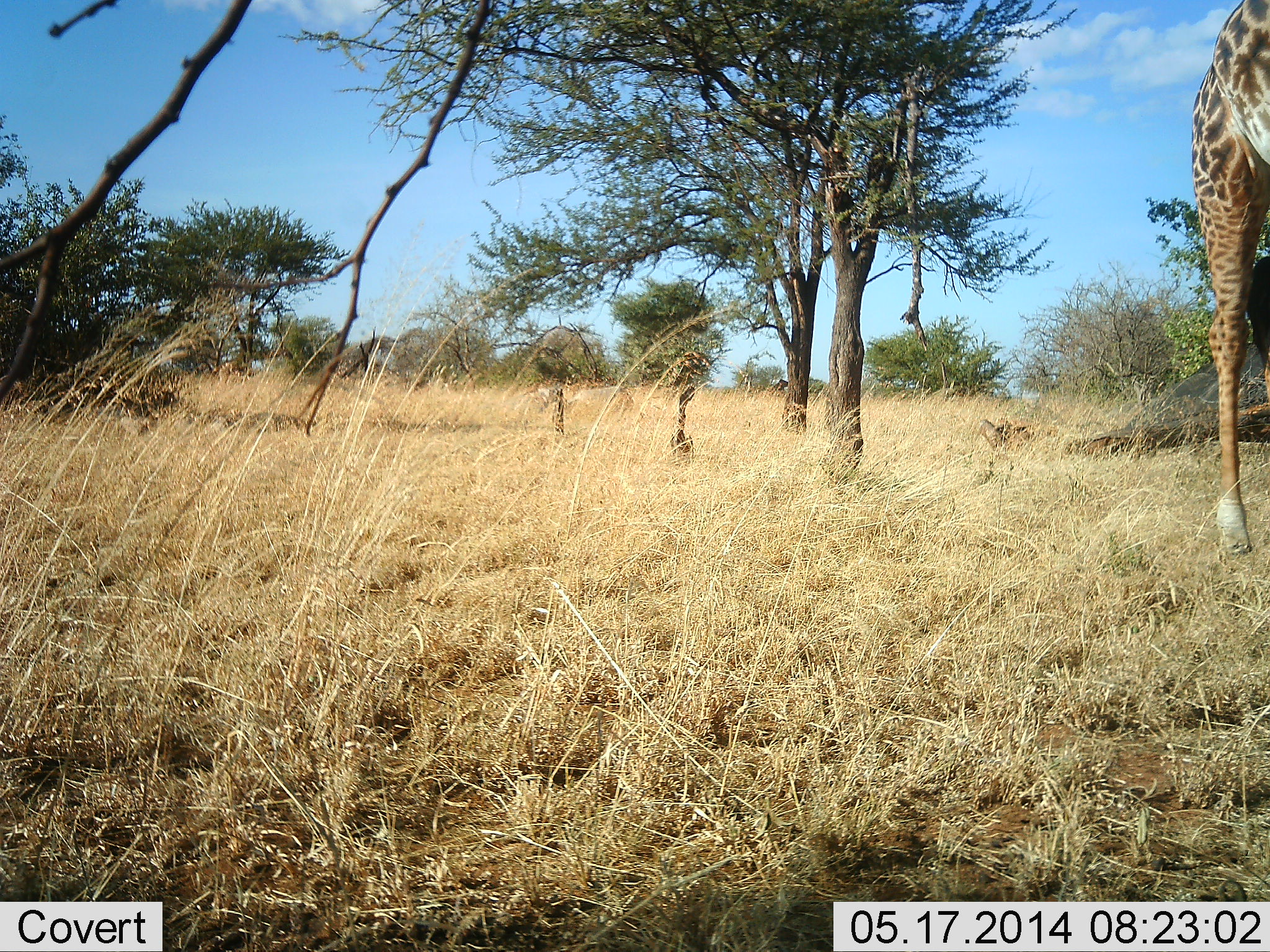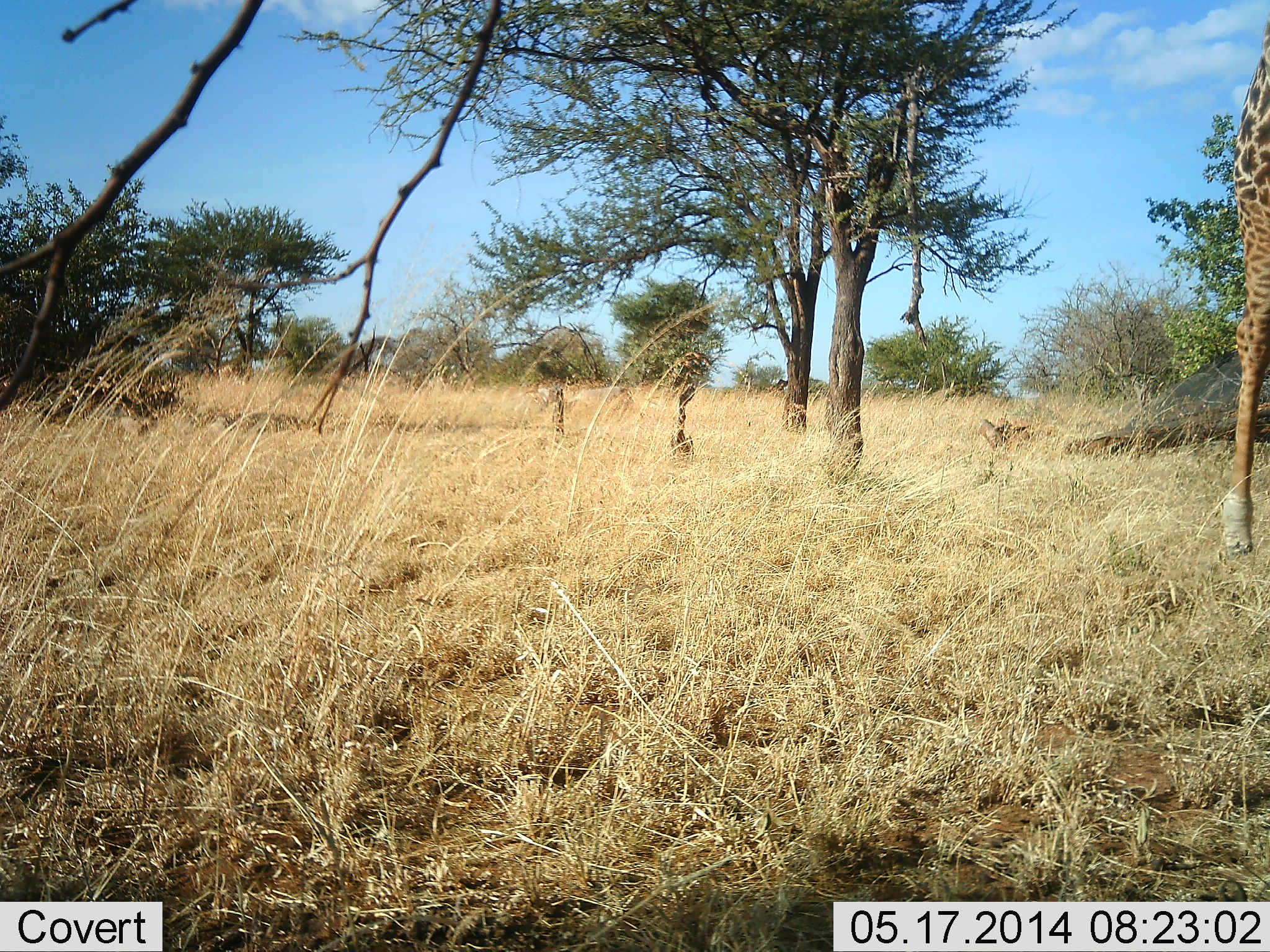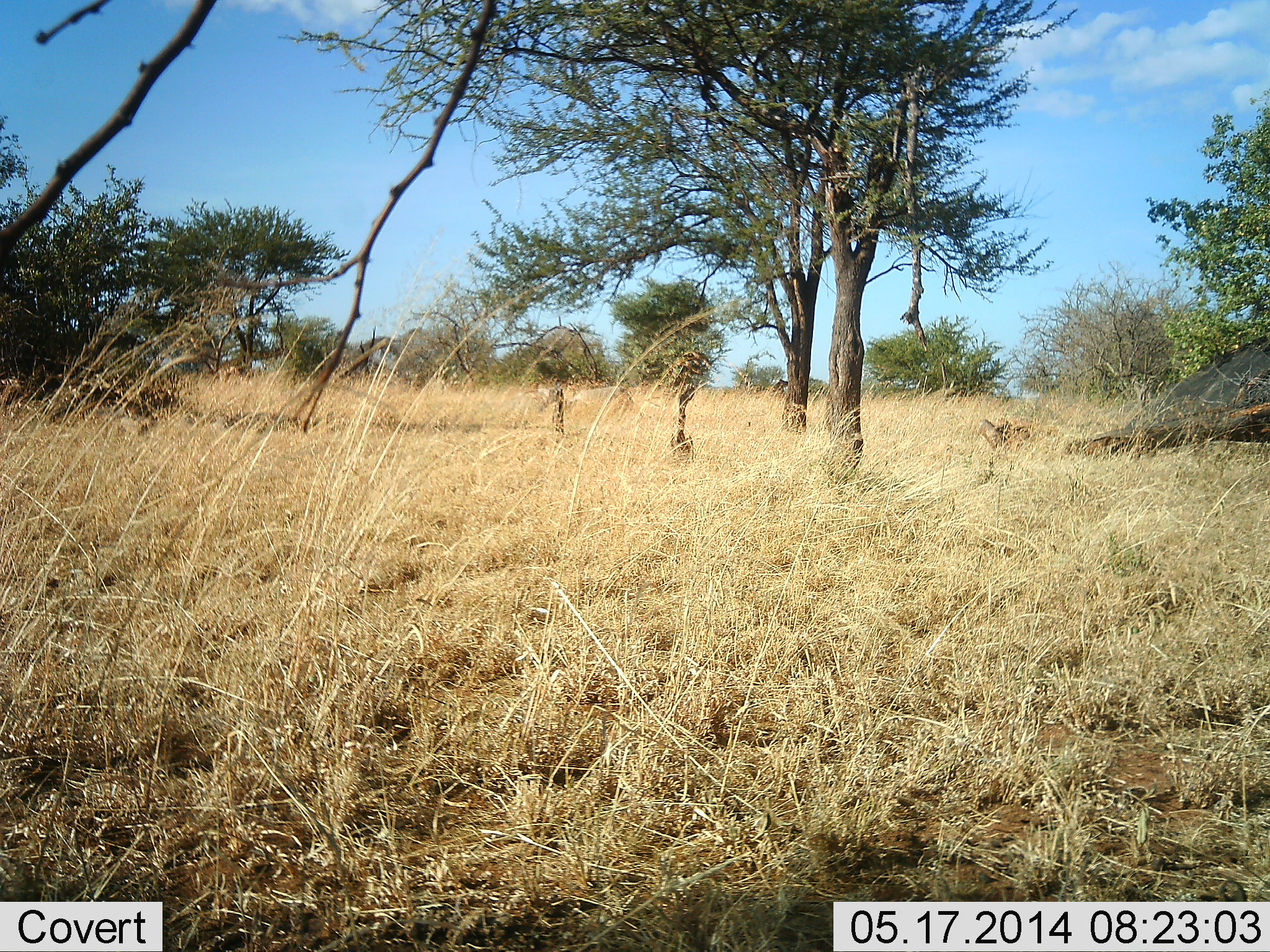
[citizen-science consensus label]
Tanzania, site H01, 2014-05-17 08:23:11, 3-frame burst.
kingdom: Animalia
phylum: Chordata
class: Mammalia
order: Artiodactyla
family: Giraffidae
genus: Giraffa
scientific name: Giraffa camelopardalis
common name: giraffe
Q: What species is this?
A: Giraffe (Giraffa camelopardalis).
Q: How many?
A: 1.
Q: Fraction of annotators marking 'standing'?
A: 20%.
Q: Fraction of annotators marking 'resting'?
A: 0%.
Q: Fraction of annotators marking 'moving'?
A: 80%.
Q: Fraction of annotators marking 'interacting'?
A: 0%.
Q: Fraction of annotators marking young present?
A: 0%.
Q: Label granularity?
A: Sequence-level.